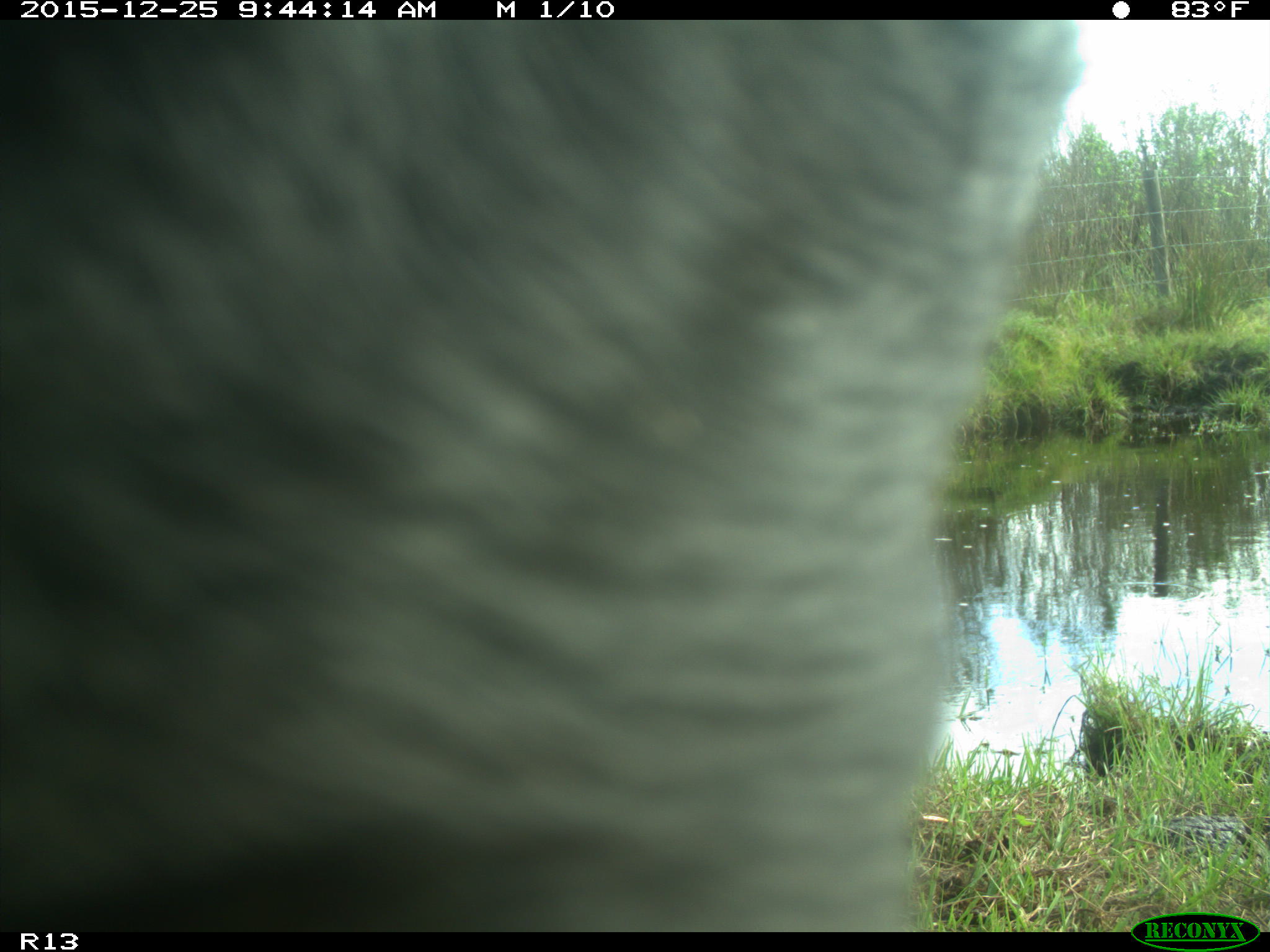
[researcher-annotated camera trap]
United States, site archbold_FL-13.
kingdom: Animalia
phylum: Chordata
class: Mammalia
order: Artiodactyla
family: Bovidae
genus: Bos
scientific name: Bos taurus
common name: domestic cow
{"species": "Bos taurus (domestic cow)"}